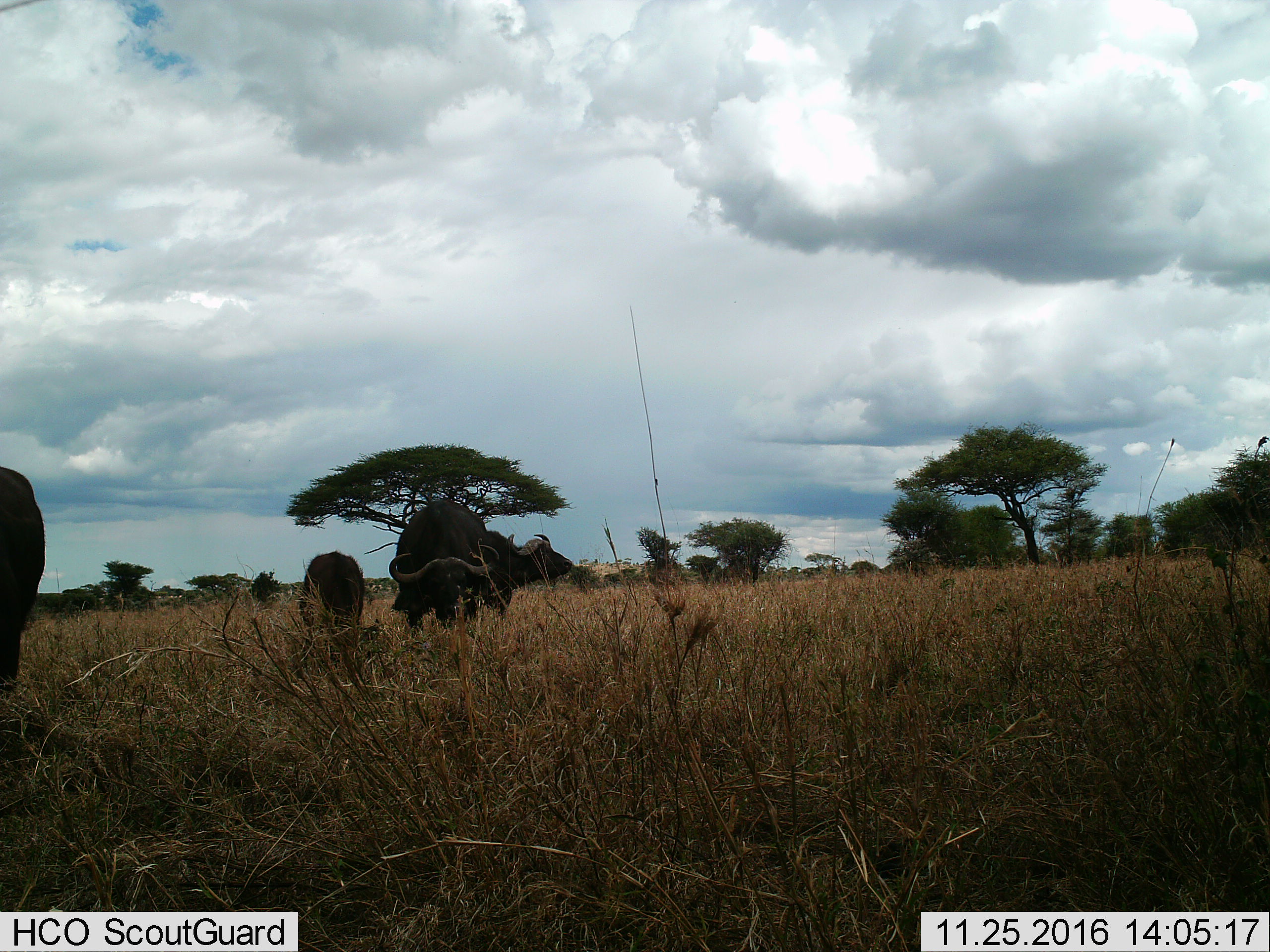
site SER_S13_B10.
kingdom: Animalia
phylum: Chordata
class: Mammalia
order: Artiodactyla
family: Bovidae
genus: Syncerus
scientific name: Syncerus caffer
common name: african buffalo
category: buffalo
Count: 4.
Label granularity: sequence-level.